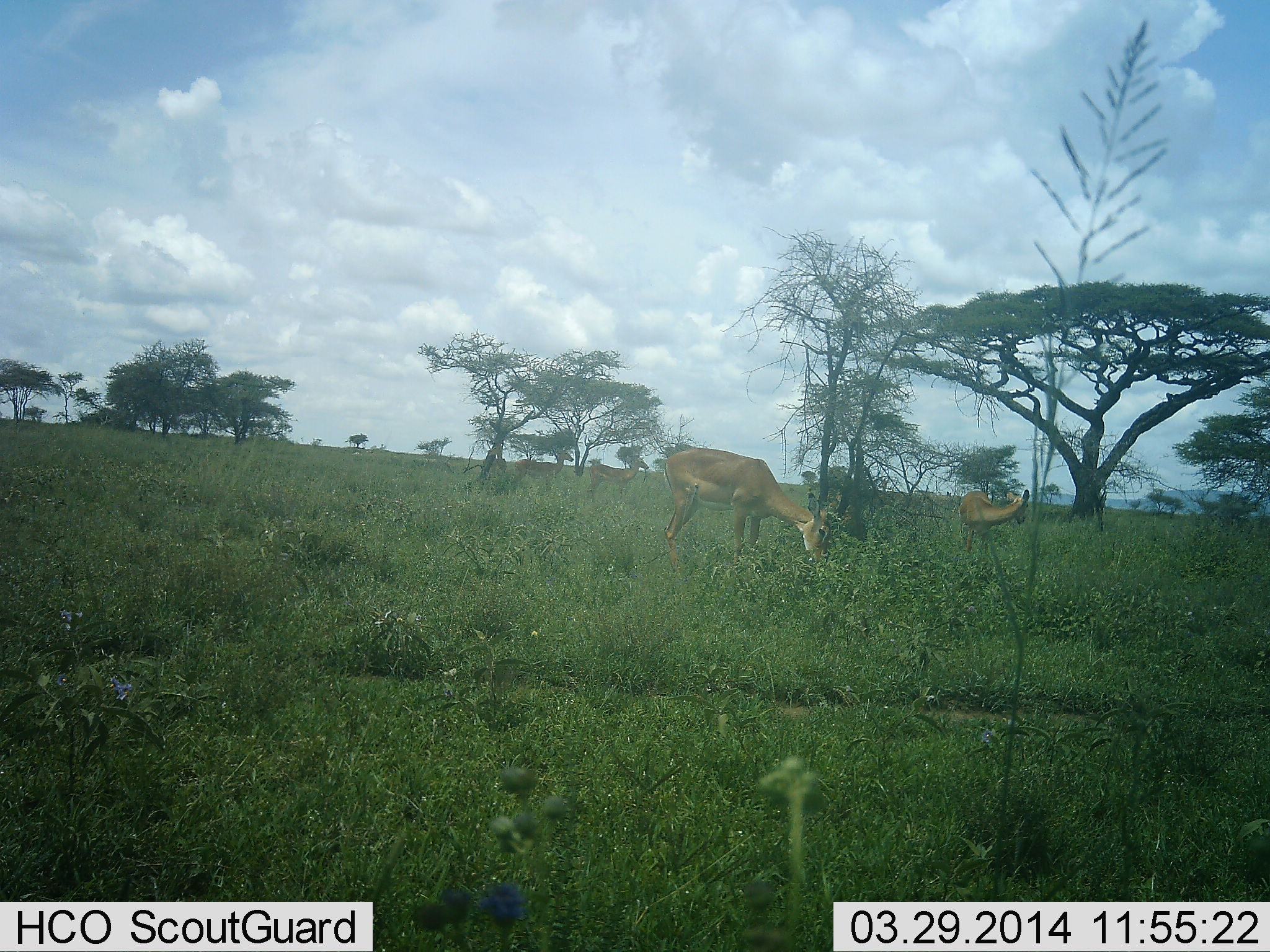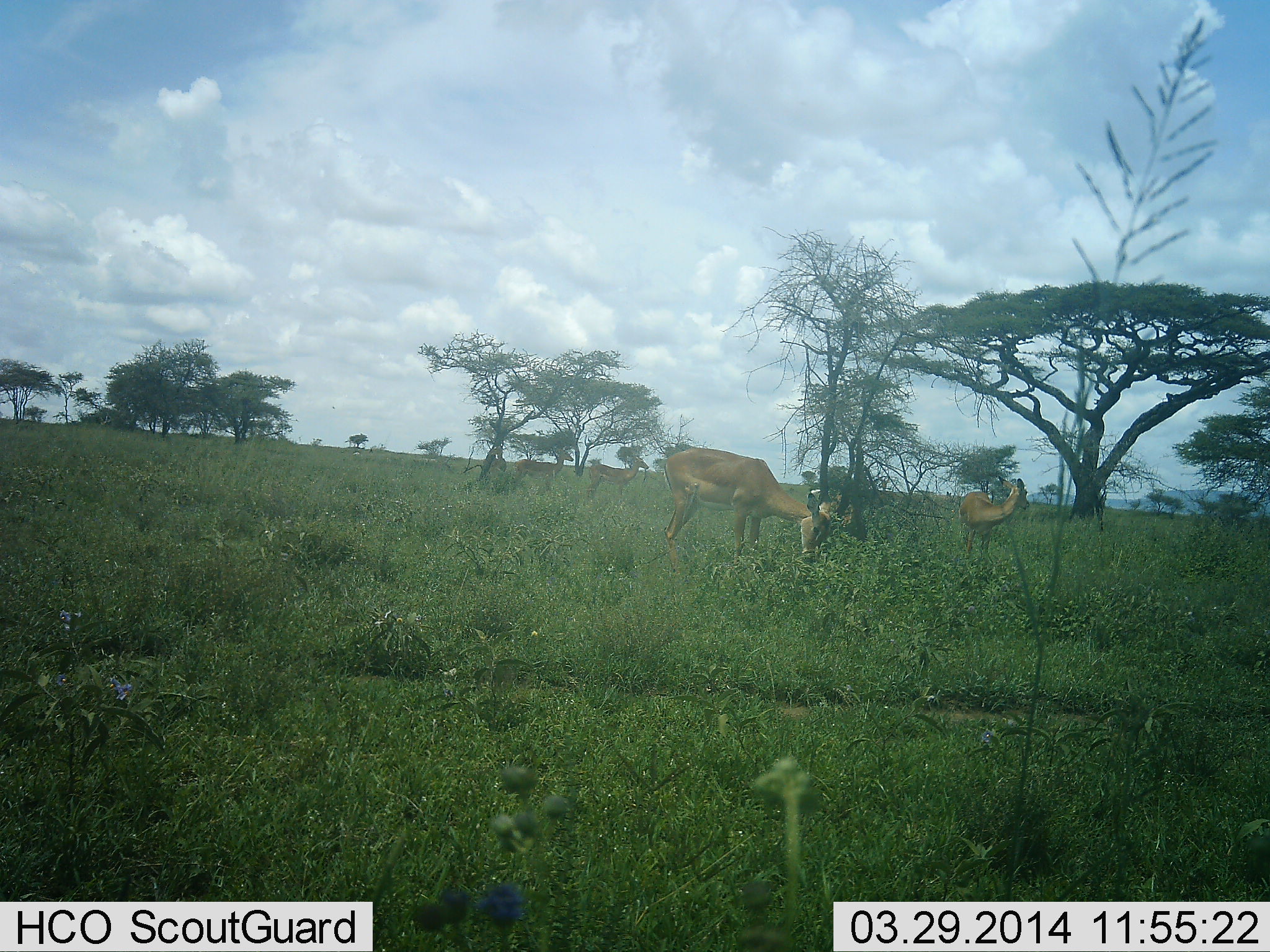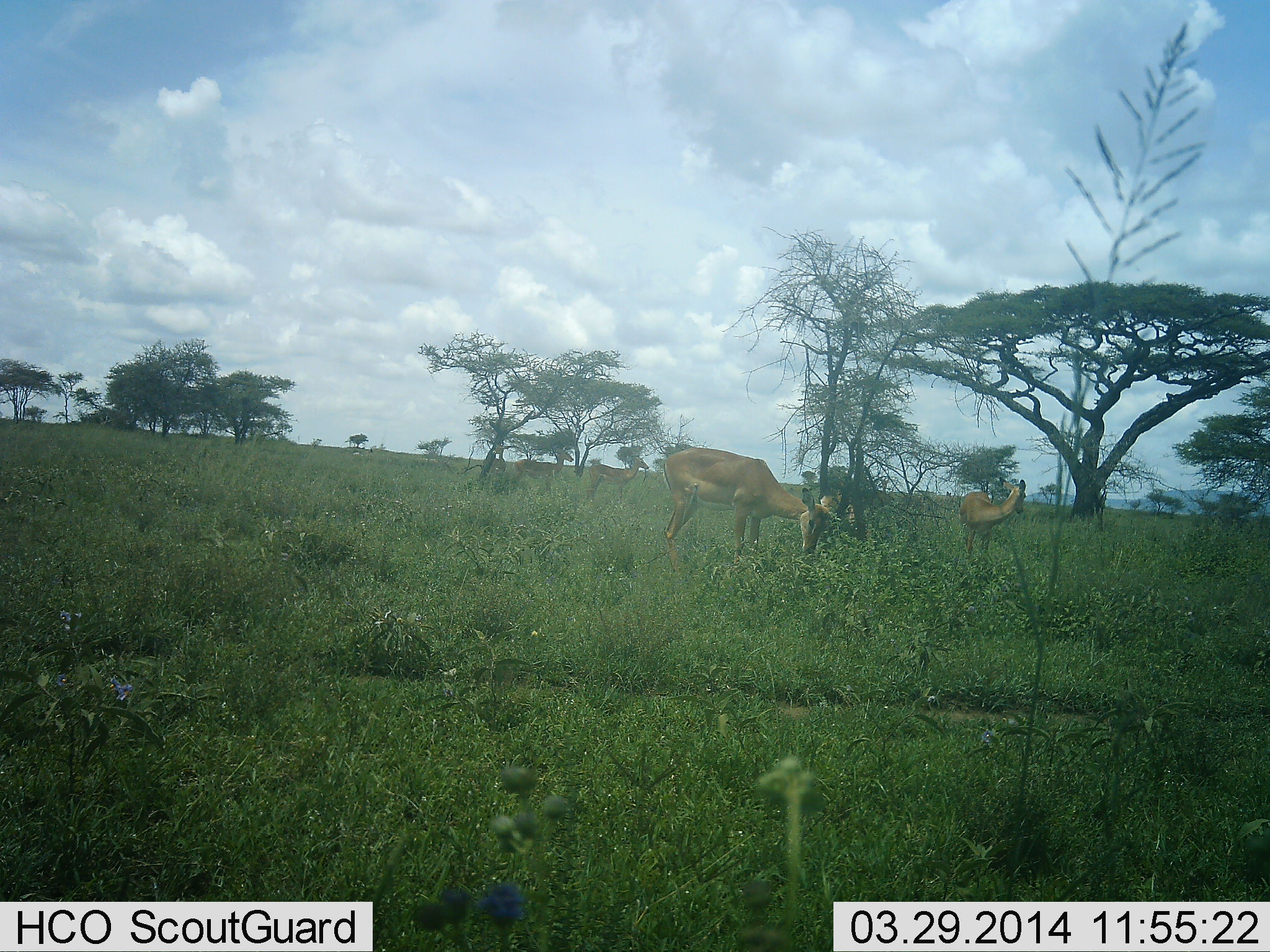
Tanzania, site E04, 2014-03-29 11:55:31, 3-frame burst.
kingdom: Animalia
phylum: Chordata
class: Mammalia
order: Artiodactyla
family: Bovidae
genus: Aepyceros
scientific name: Aepyceros melampus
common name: impala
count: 2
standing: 57%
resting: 0%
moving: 0%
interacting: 3%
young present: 3%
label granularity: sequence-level